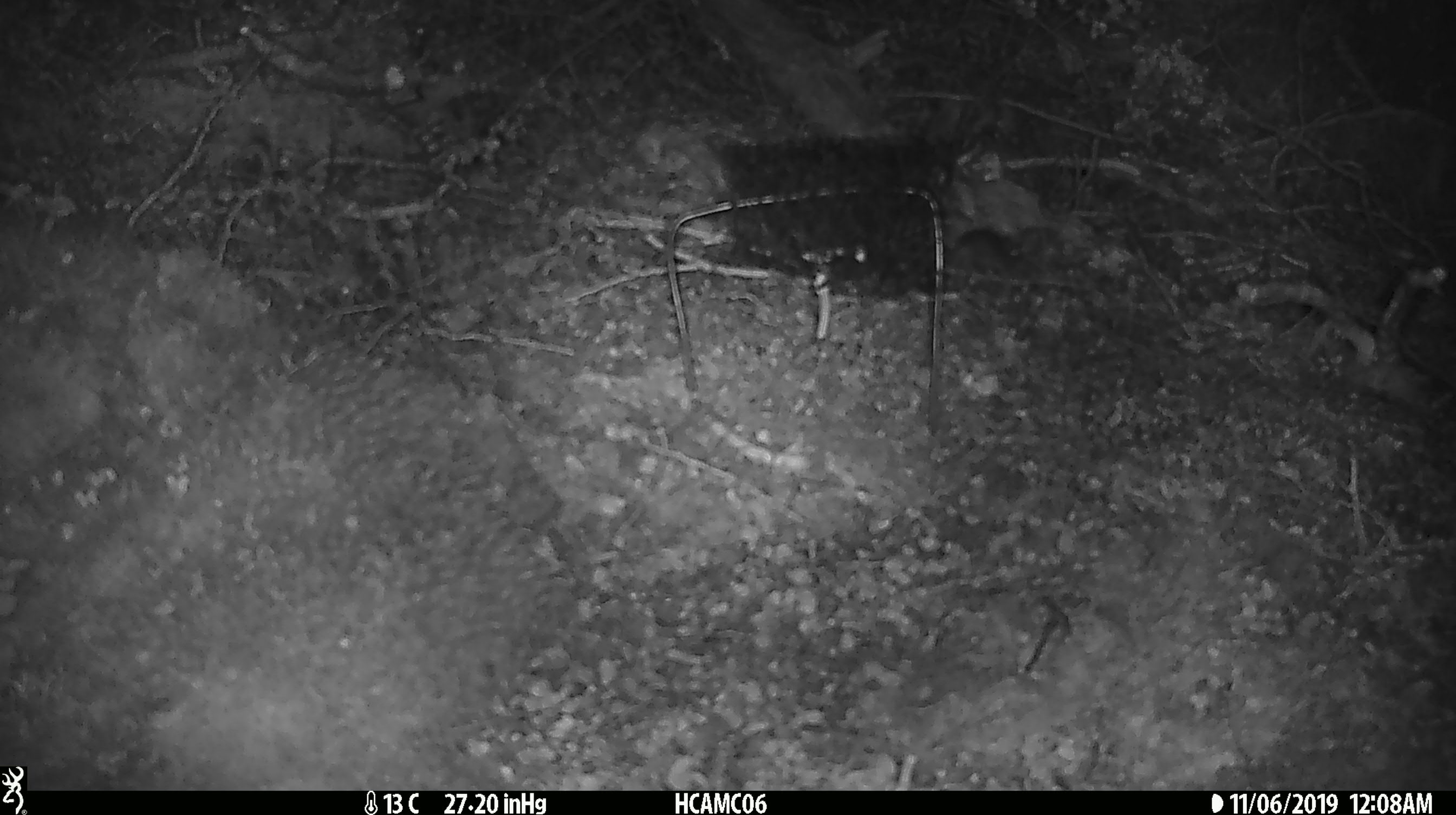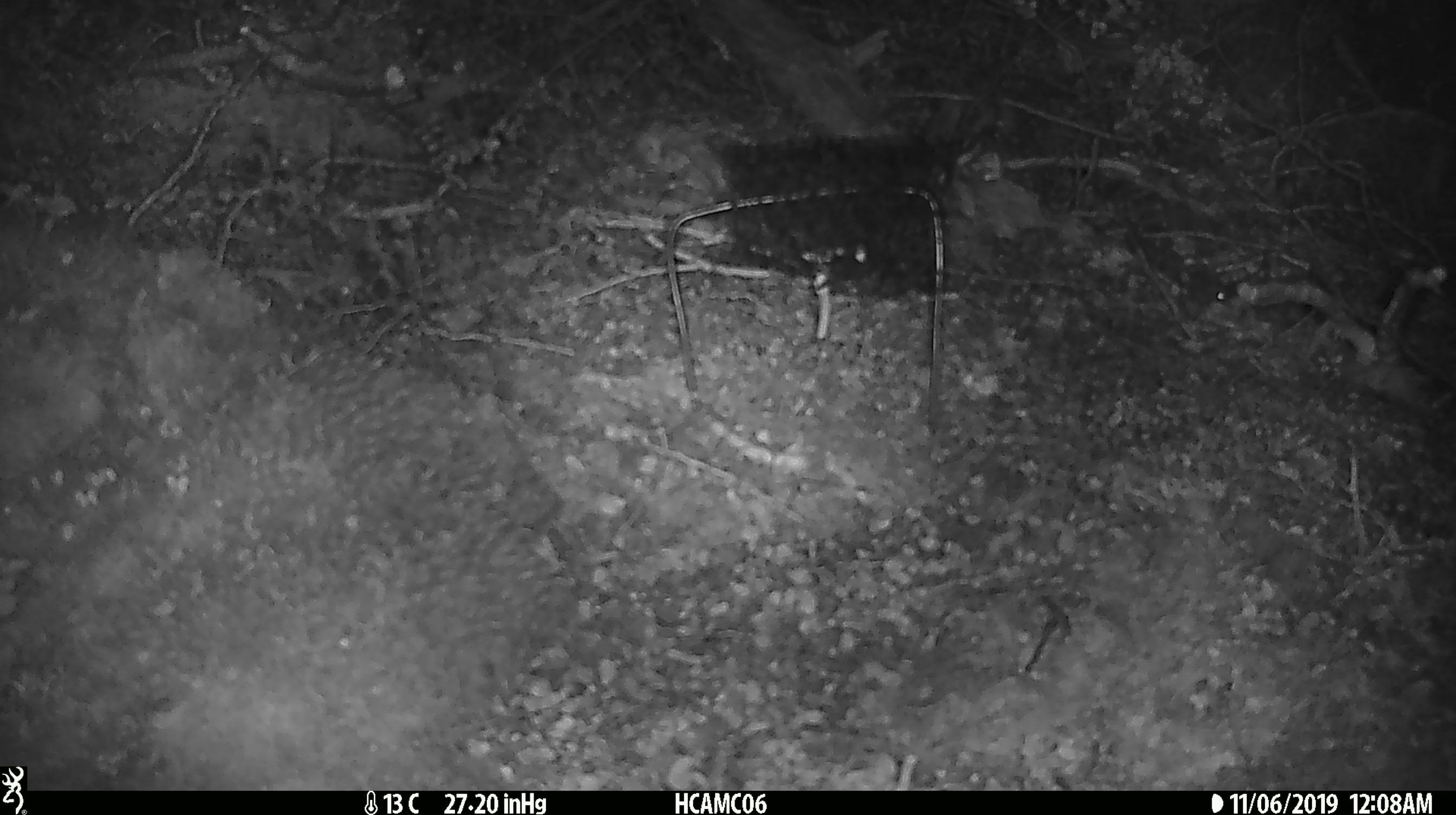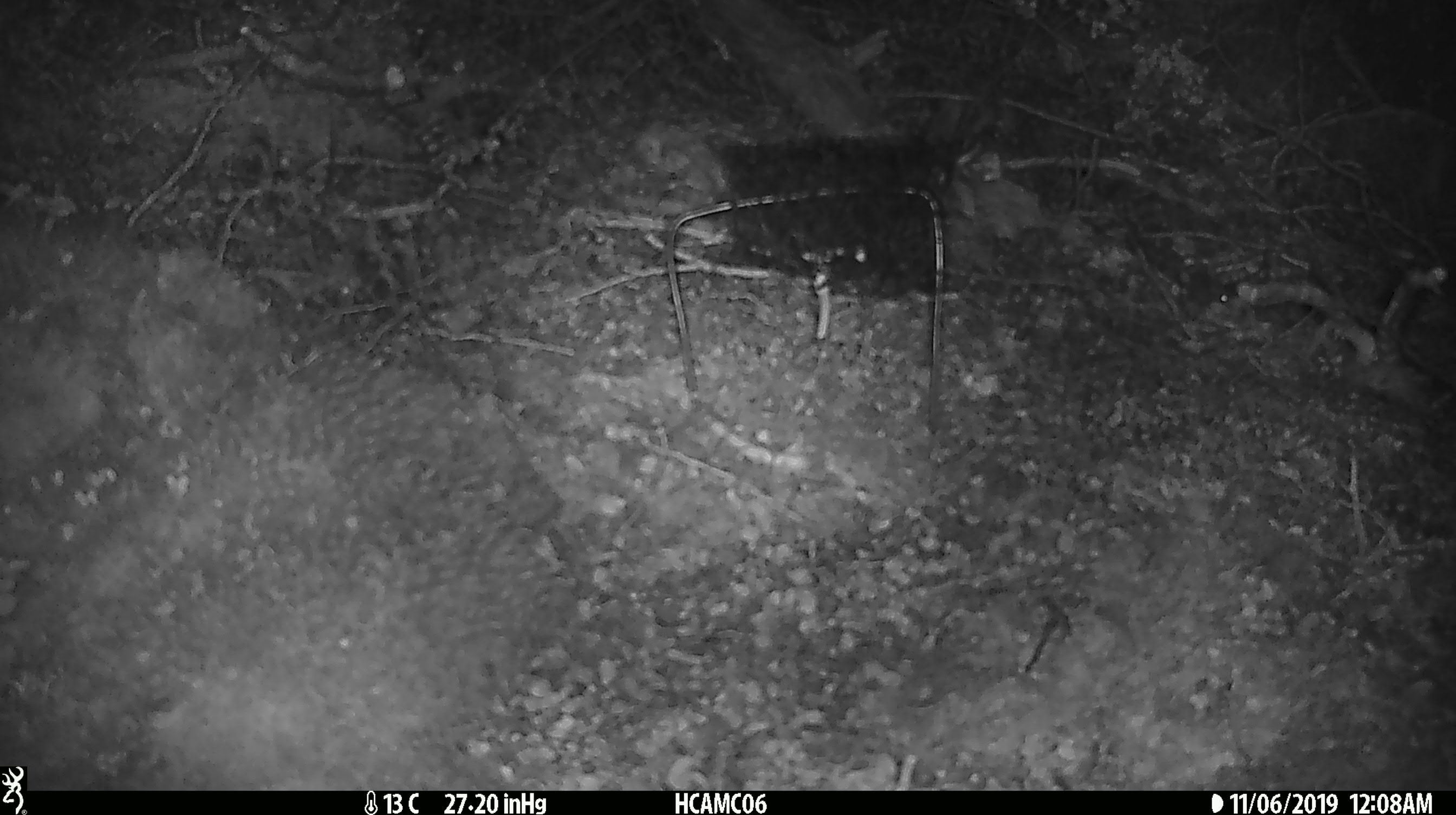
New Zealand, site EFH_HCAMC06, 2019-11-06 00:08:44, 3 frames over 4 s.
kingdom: Animalia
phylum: Chordata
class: Mammalia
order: Rodentia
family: Muridae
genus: Mus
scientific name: Mus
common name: mouse